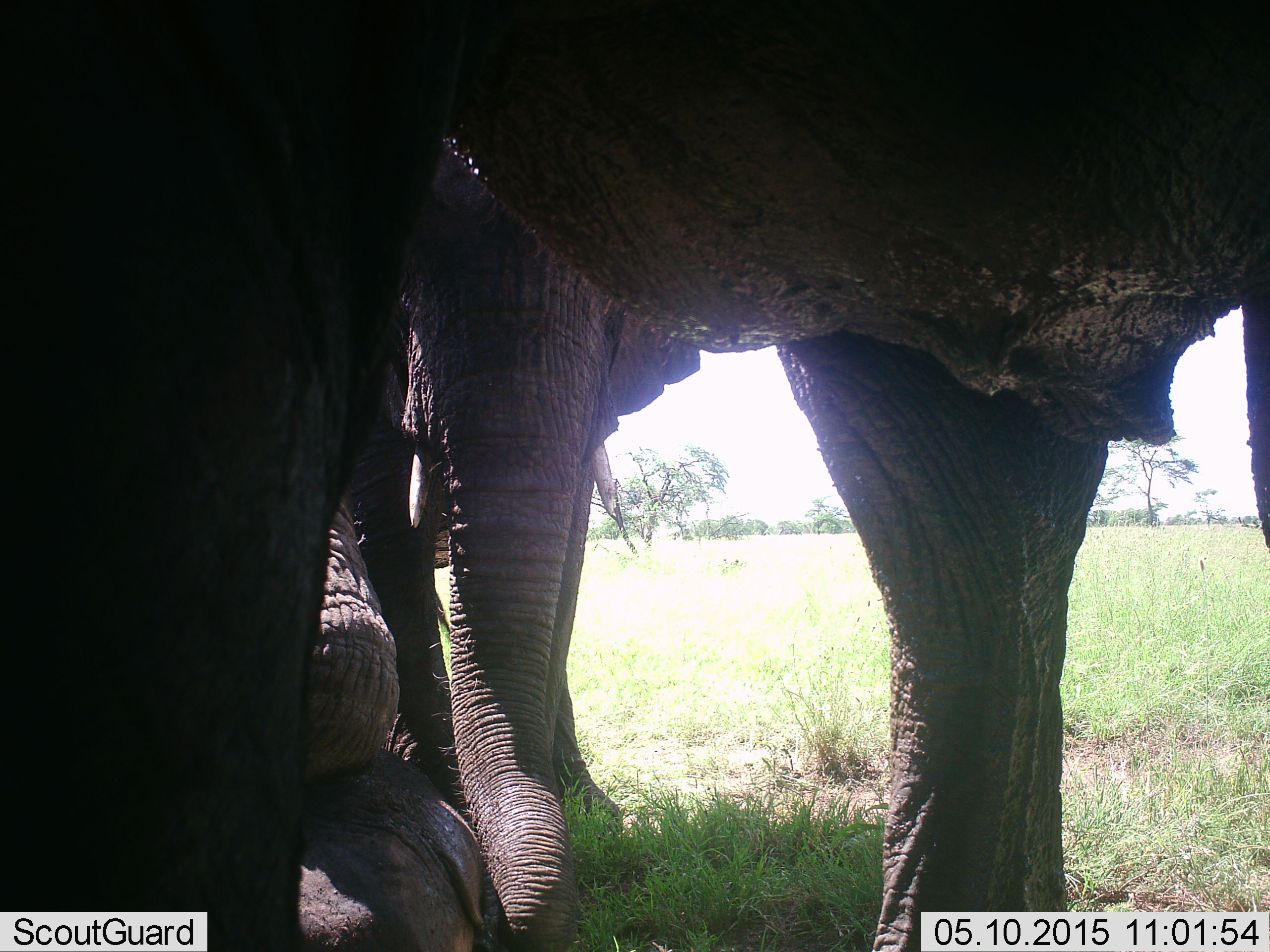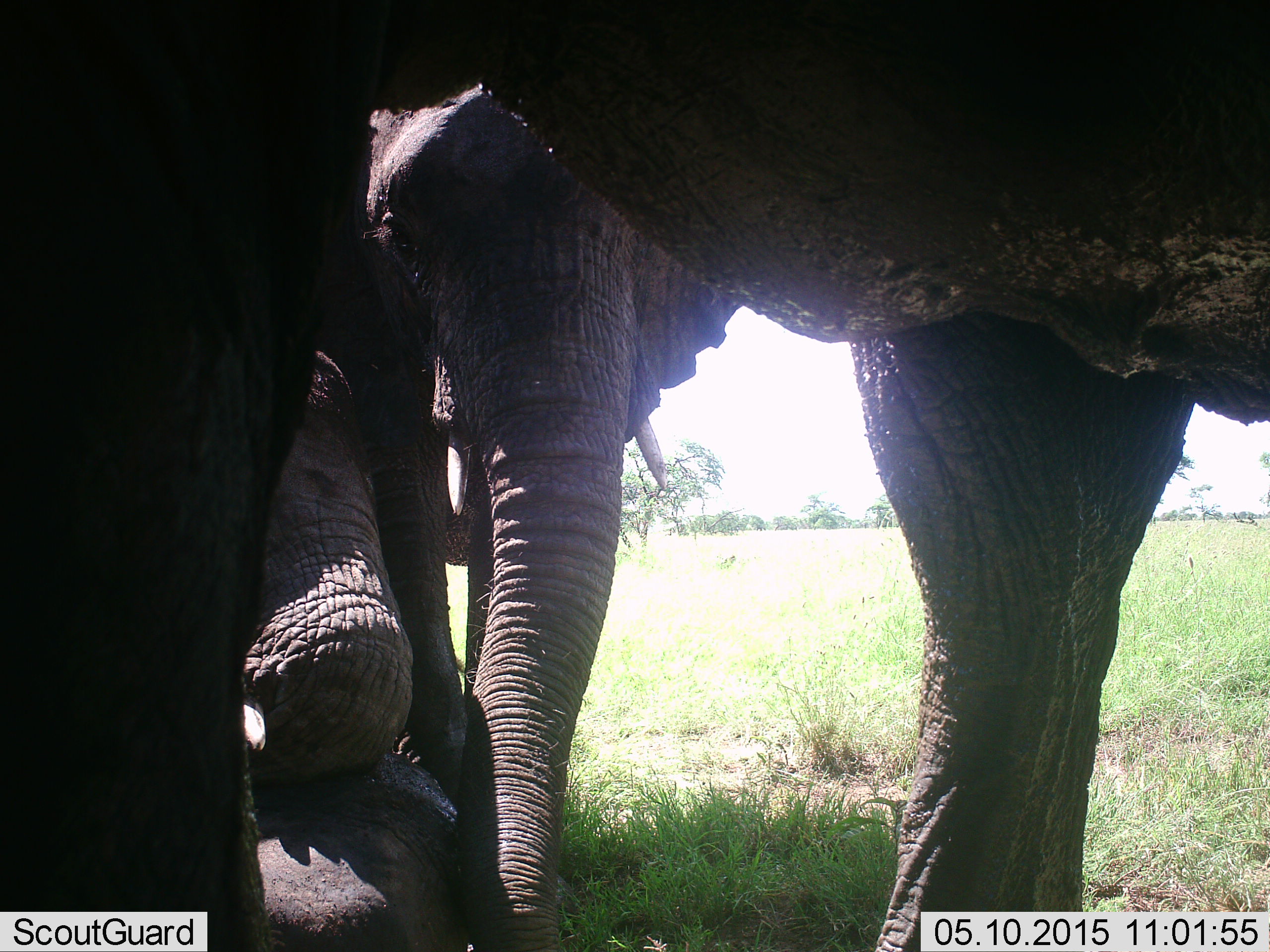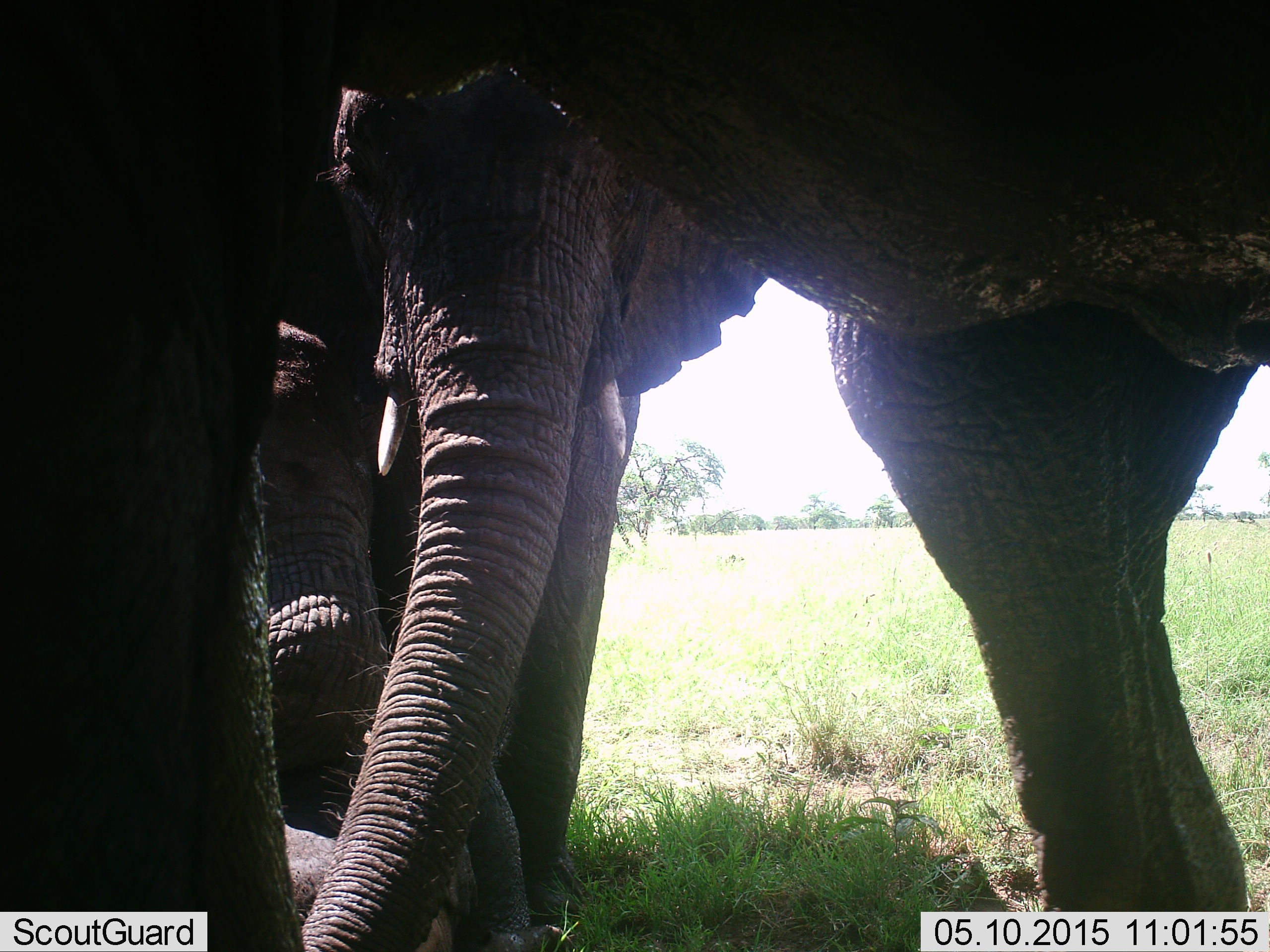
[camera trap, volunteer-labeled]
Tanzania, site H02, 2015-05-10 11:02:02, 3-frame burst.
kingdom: Animalia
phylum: Chordata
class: Mammalia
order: Proboscidea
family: Elephantidae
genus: Loxodonta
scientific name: Loxodonta africana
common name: african bush elephant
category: elephant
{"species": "elephant (african bush elephant) (Loxodonta africana)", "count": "3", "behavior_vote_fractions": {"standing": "90%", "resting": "10%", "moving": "20%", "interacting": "20%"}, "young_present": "0%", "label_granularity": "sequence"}